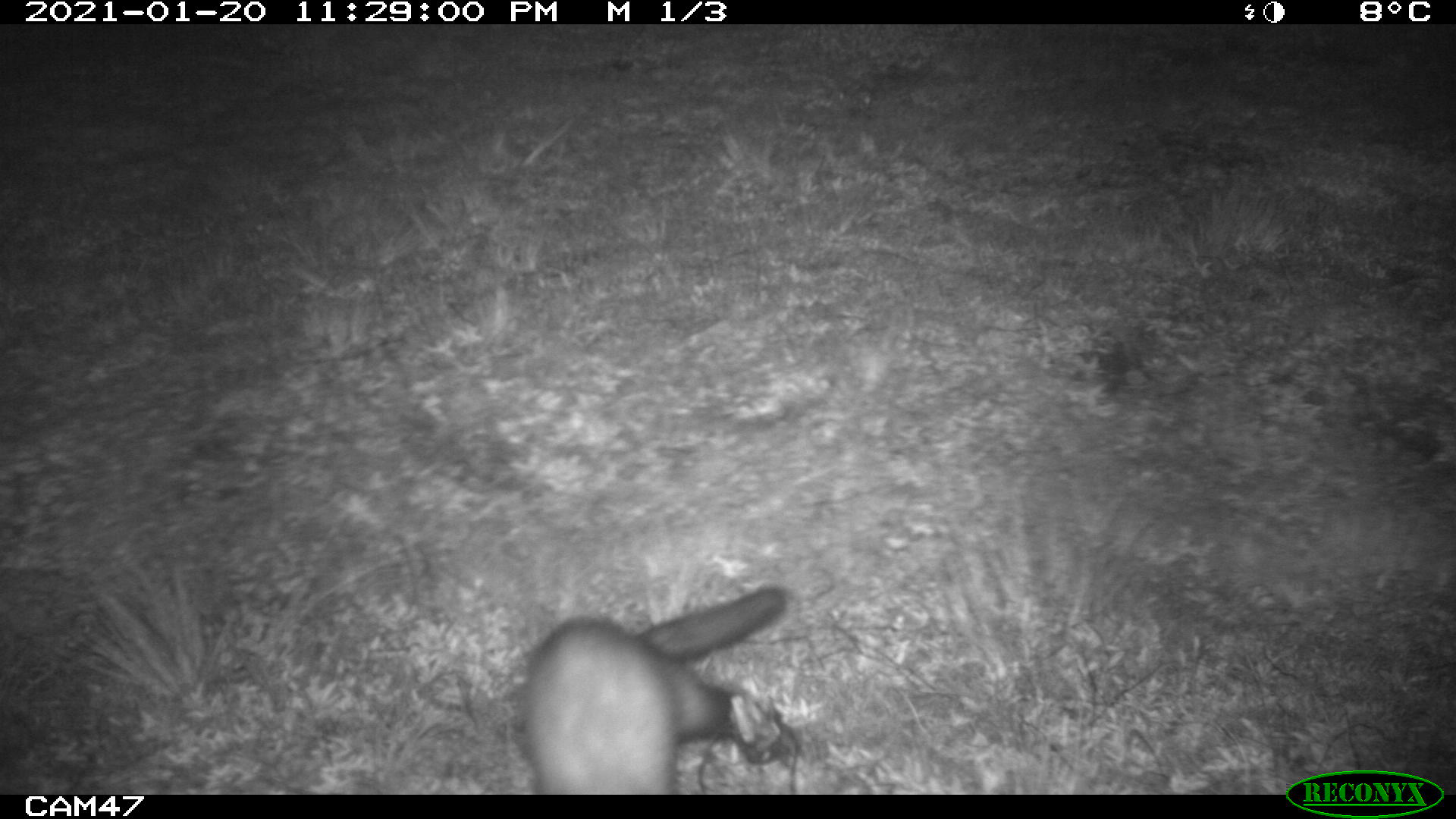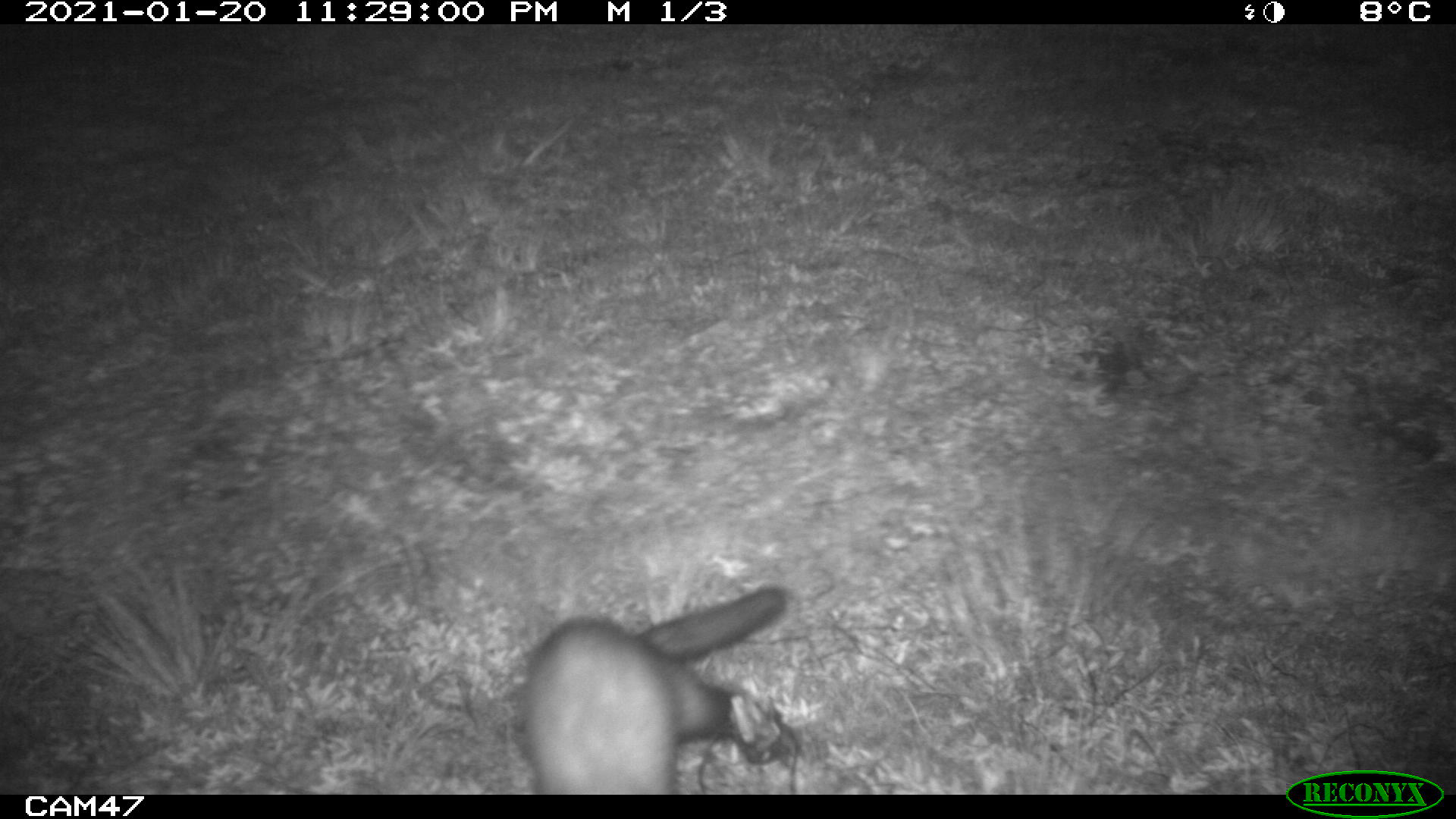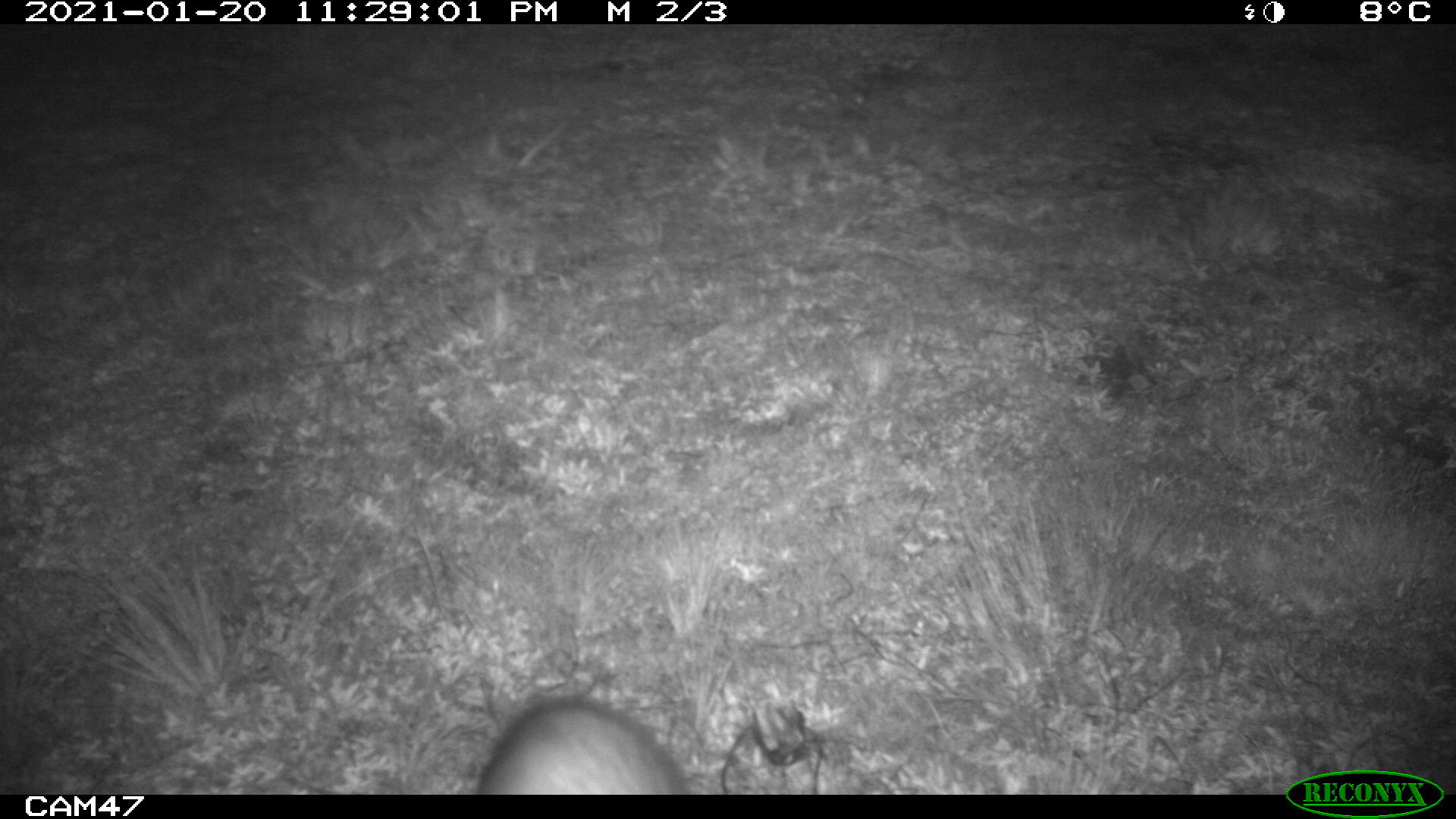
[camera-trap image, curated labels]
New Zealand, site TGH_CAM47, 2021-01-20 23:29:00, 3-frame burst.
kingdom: Animalia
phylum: Chordata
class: Mammalia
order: Carnivora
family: Mustelidae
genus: Mustela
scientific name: Mustela furo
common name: ferret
Ferret (Mustela furo).